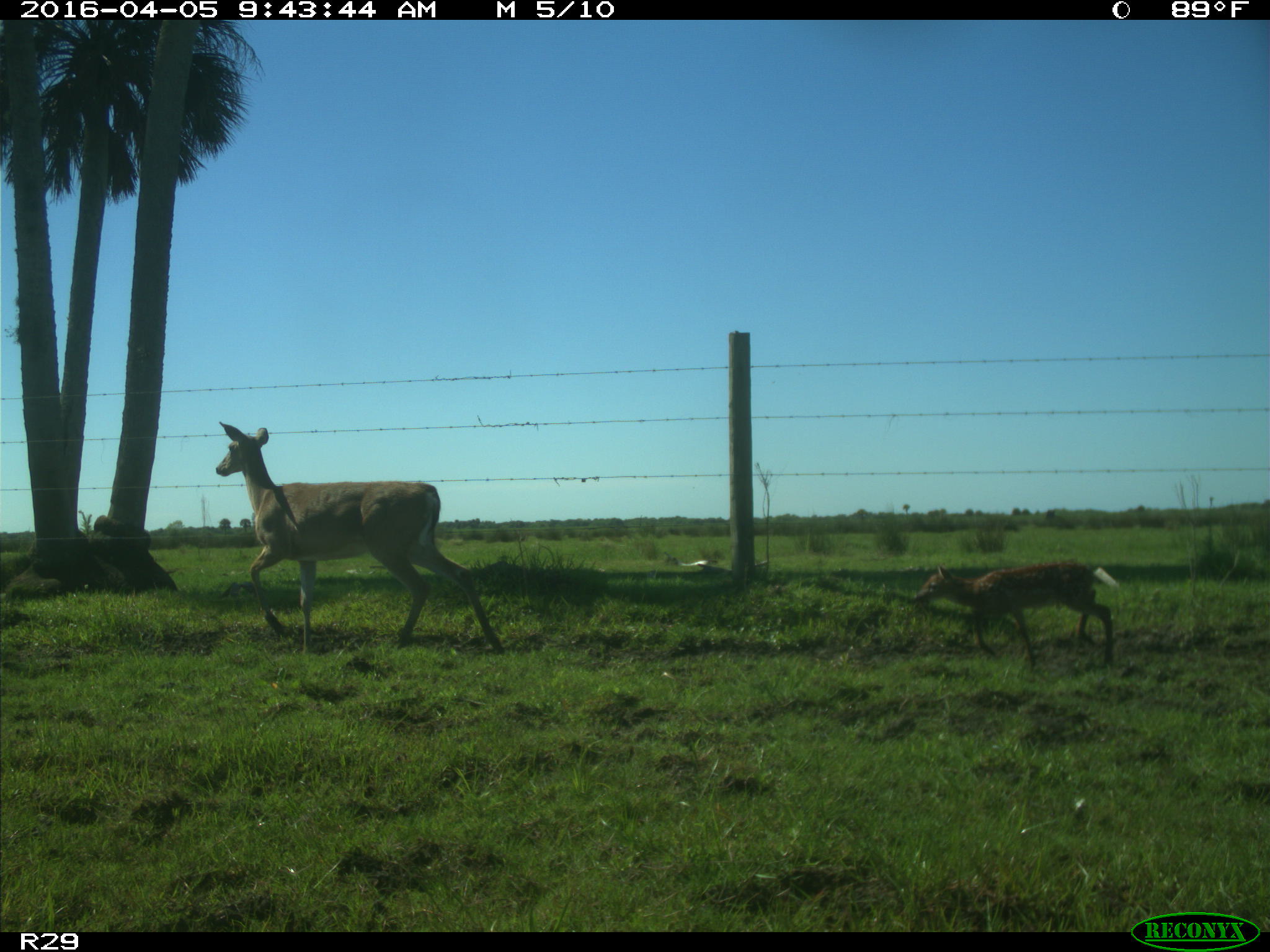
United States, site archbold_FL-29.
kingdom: Animalia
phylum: Chordata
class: Mammalia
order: Artiodactyla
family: Cervidae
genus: Odocoileus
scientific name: Odocoileus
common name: deer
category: unidentified deer